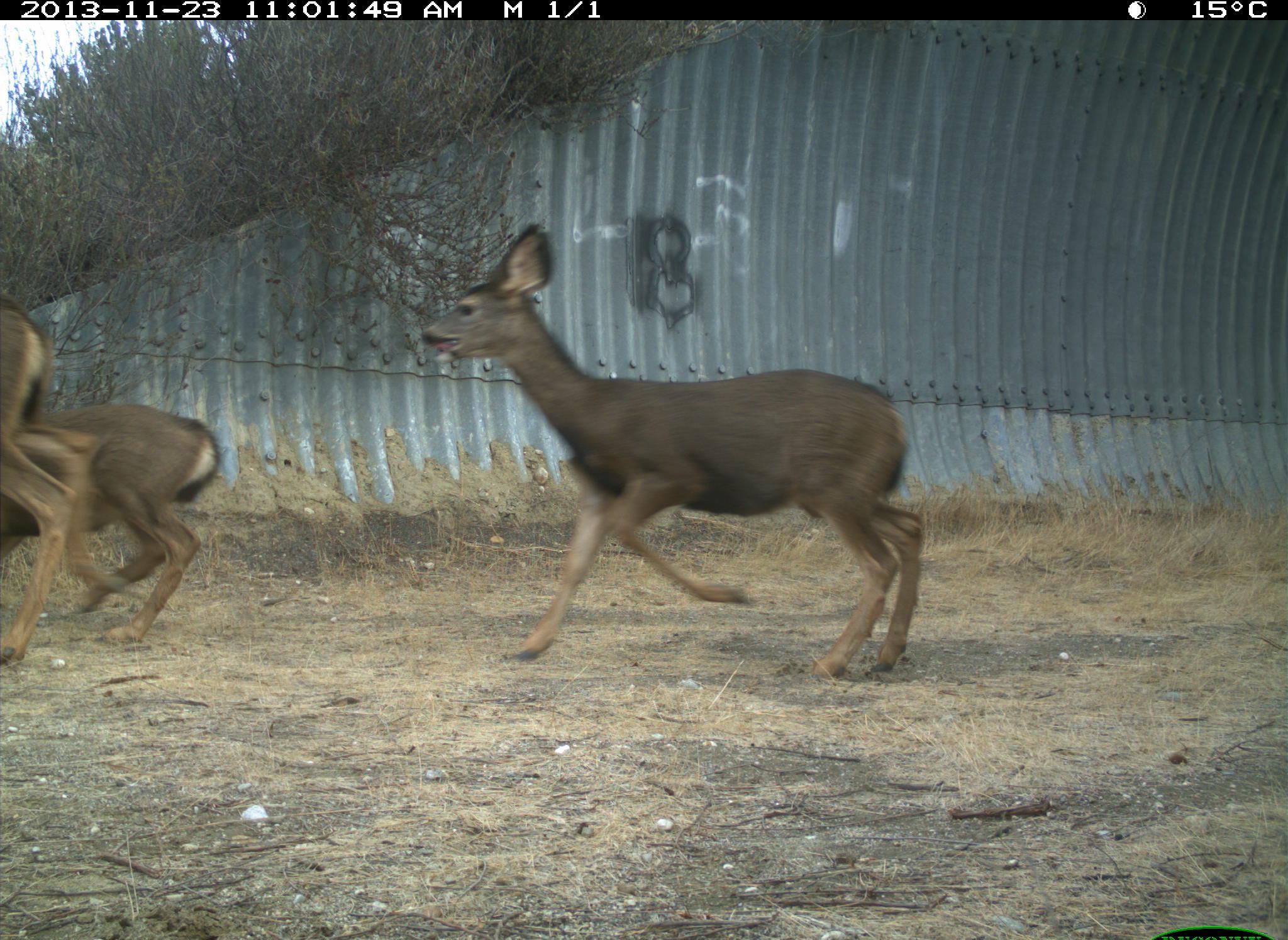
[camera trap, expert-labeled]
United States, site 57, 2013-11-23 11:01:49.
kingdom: Animalia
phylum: Chordata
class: Mammalia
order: Artiodactyla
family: Cervidae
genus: Odocoileus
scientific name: Odocoileus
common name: deer